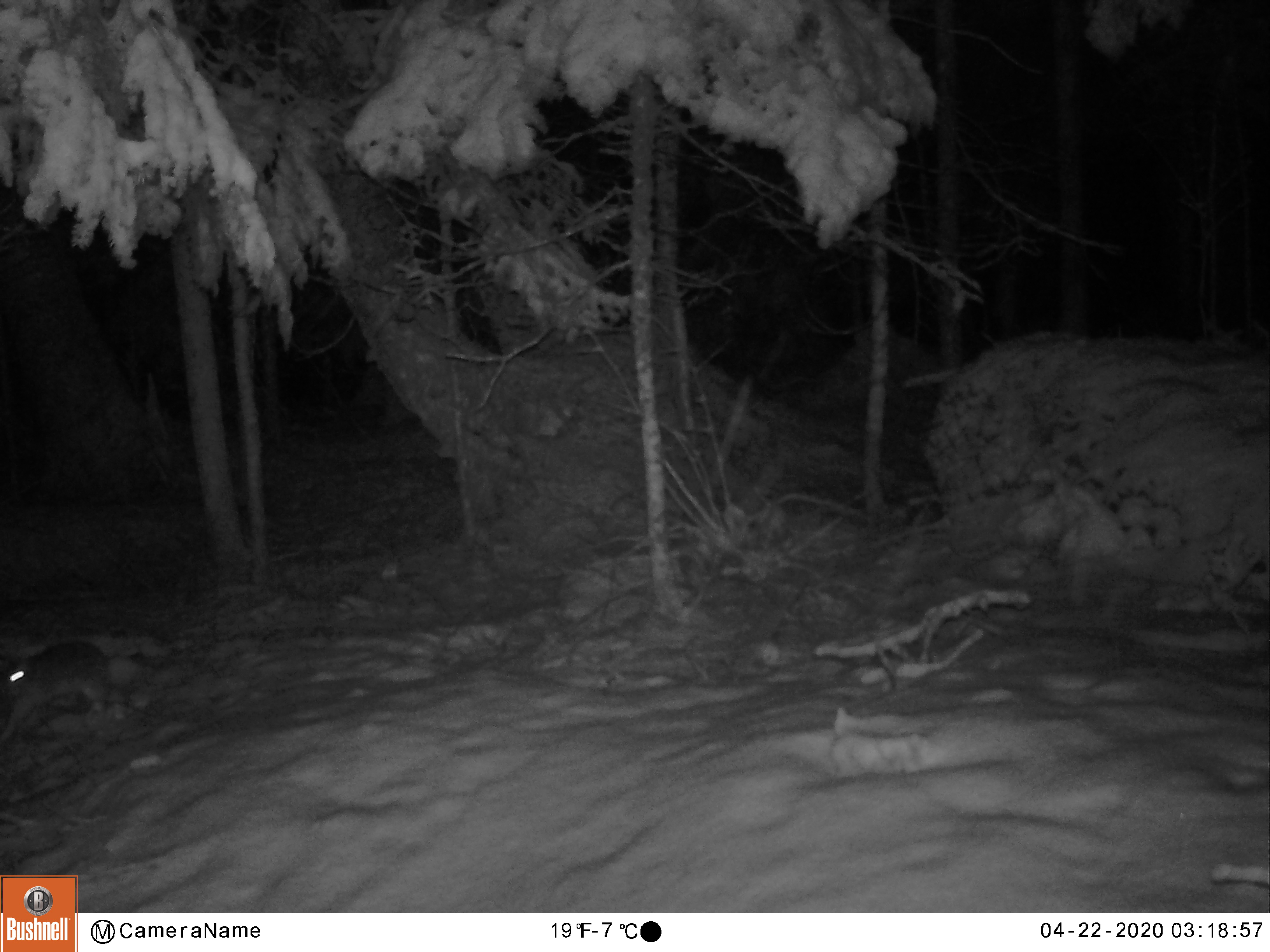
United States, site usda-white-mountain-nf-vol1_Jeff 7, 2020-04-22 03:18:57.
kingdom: Animalia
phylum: Chordata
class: Mammalia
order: Lagomorpha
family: Leporidae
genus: Lepus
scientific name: Lepus americanus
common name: snowshoe hare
Snowshoe hare (Lepus americanus).